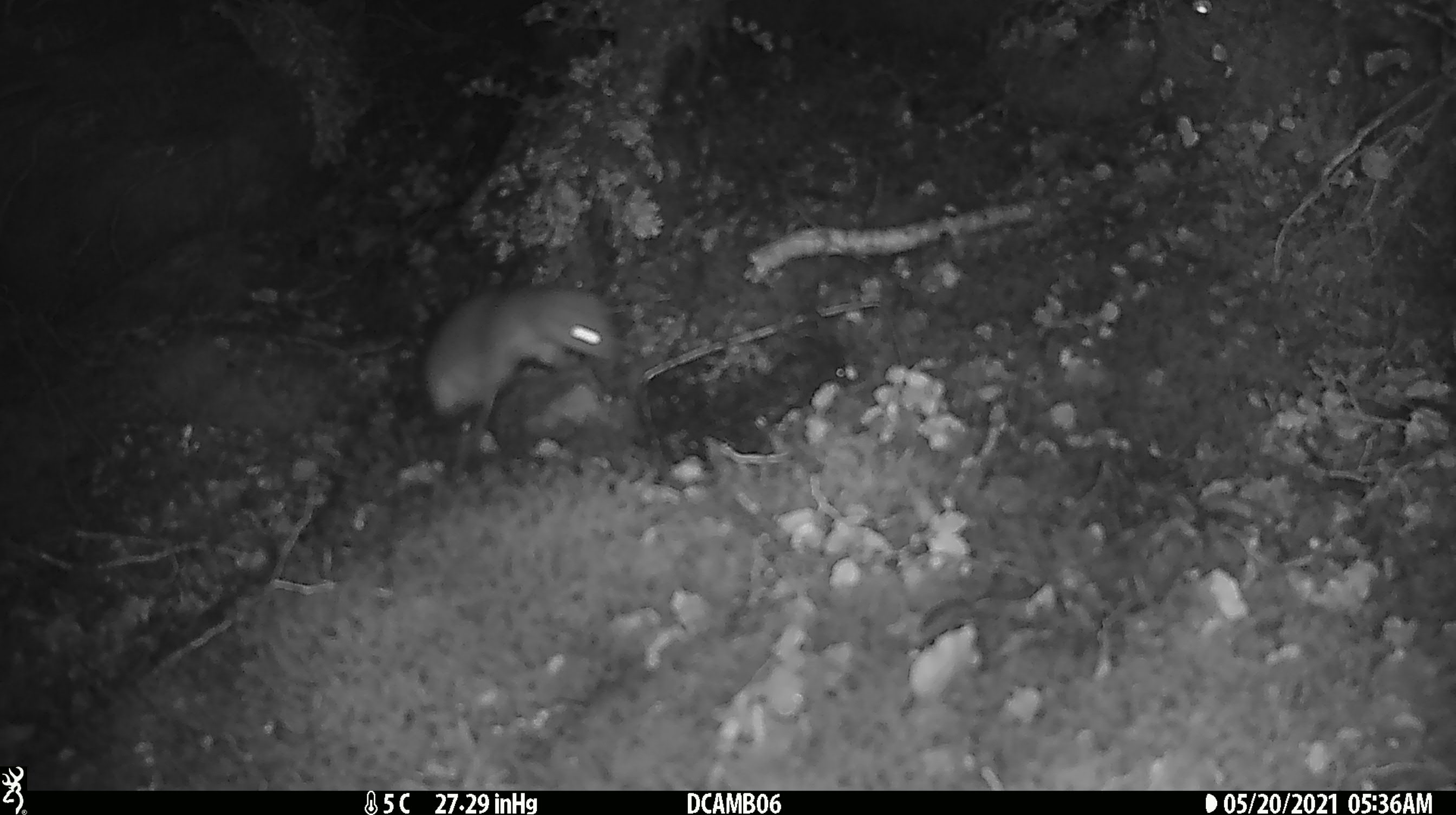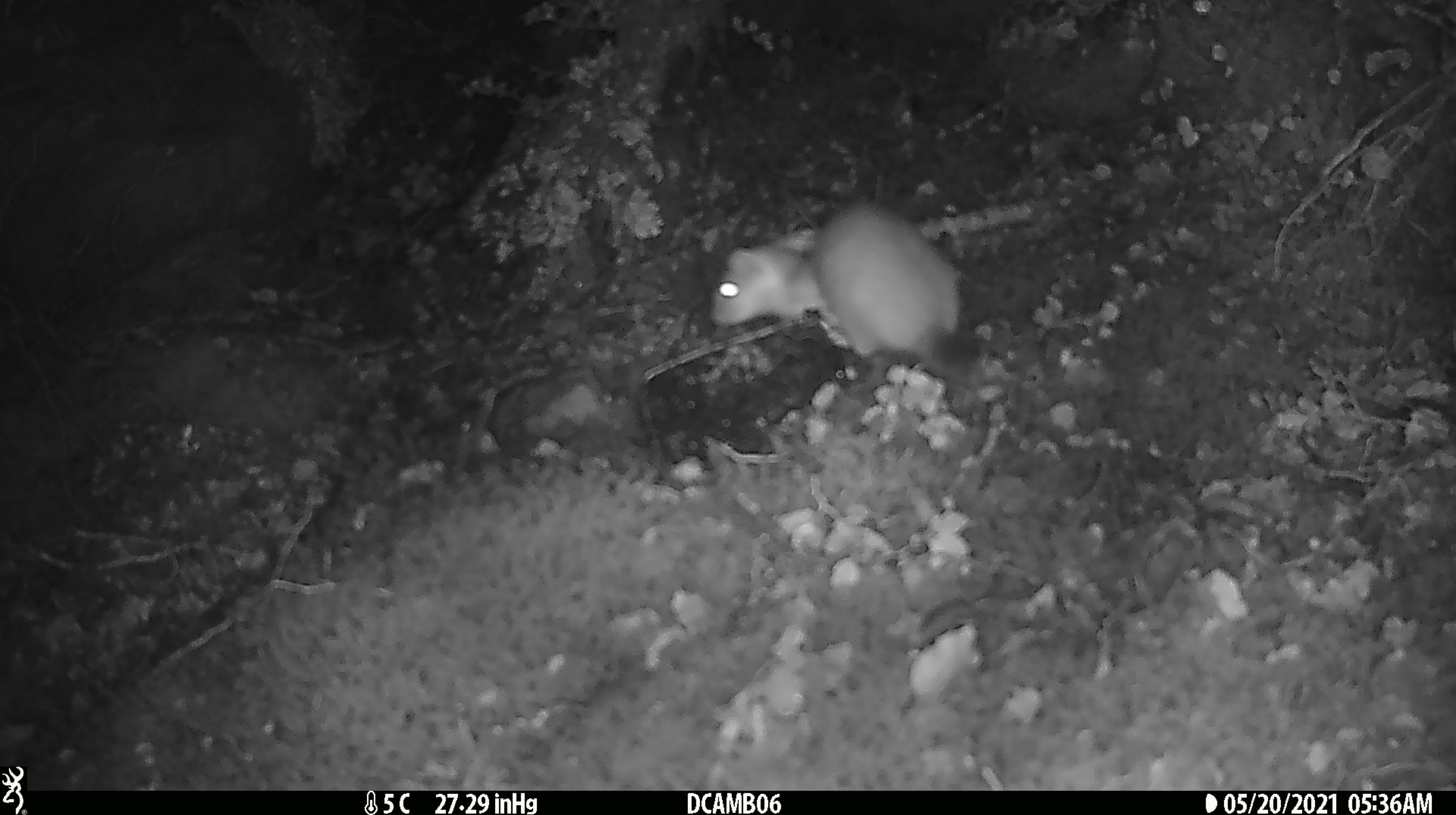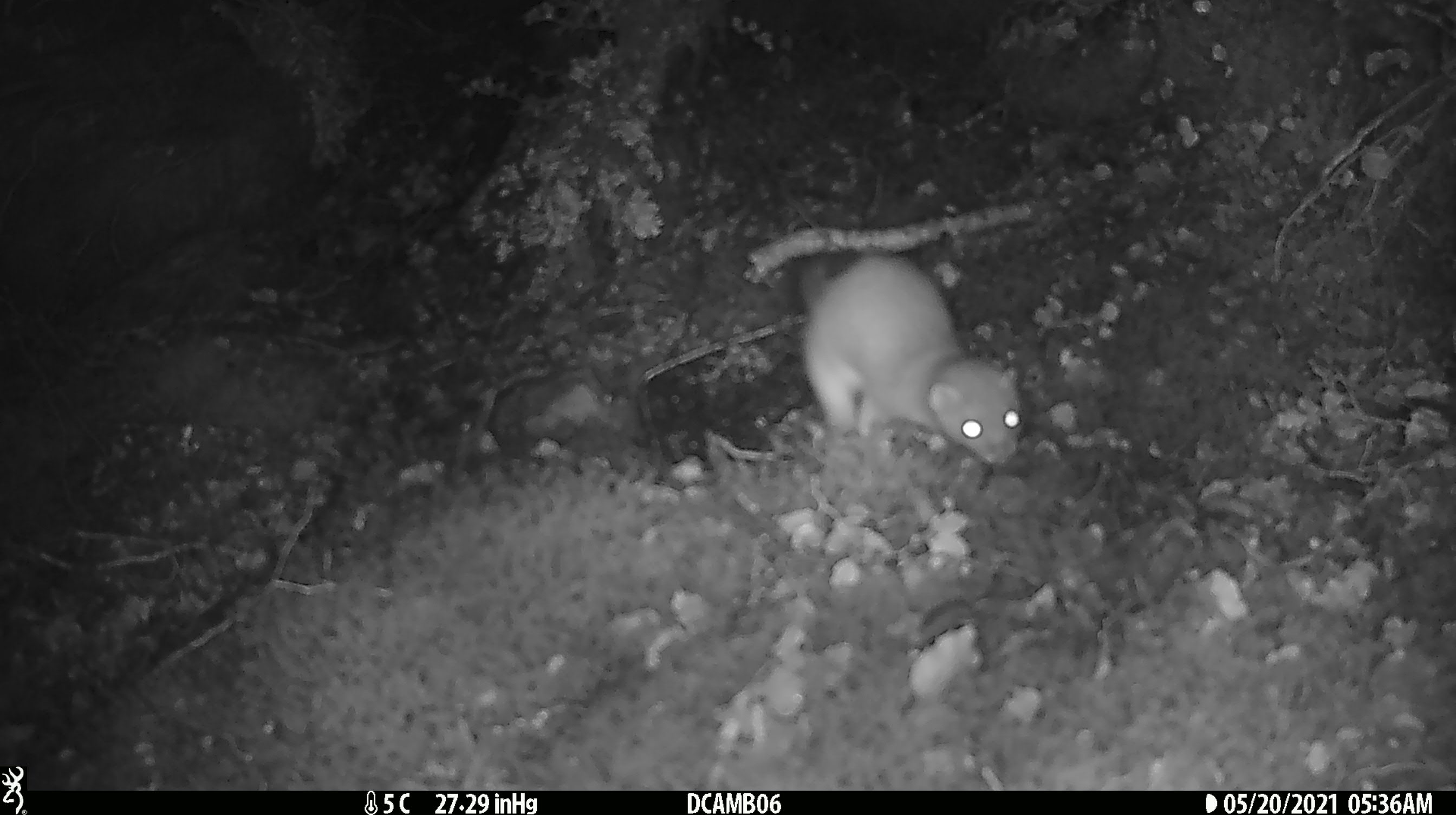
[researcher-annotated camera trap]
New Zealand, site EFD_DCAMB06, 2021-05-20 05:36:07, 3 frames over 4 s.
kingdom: Animalia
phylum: Chordata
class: Mammalia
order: Carnivora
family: Mustelidae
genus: Mustela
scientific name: Mustela erminea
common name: stoat